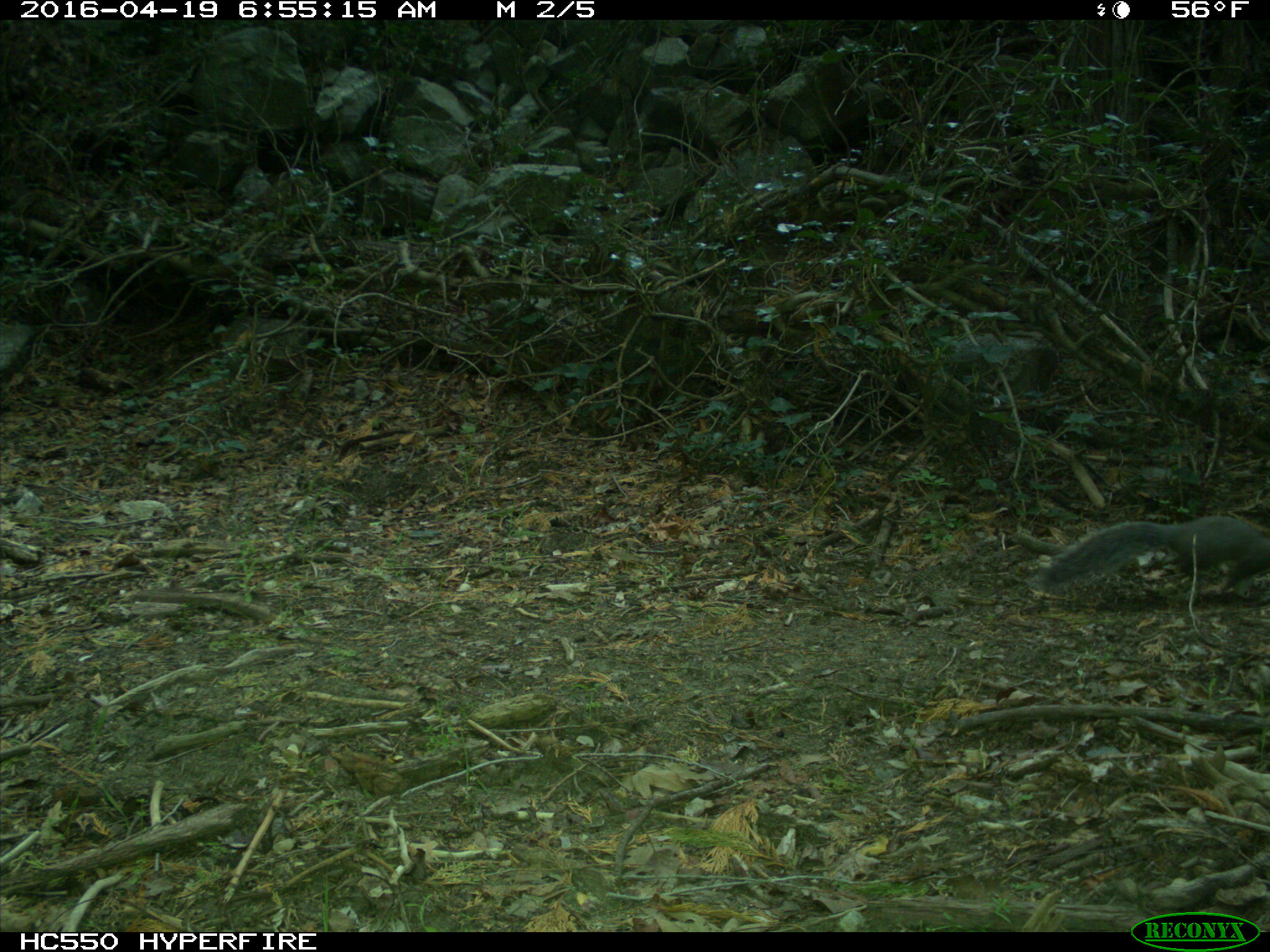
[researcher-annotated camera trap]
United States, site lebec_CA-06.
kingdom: Animalia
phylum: Chordata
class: Mammalia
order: Rodentia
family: Sciuridae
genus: Sciurus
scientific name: Sciurus carolinensis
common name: eastern gray squirrel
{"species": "Sciurus carolinensis (eastern gray squirrel)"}